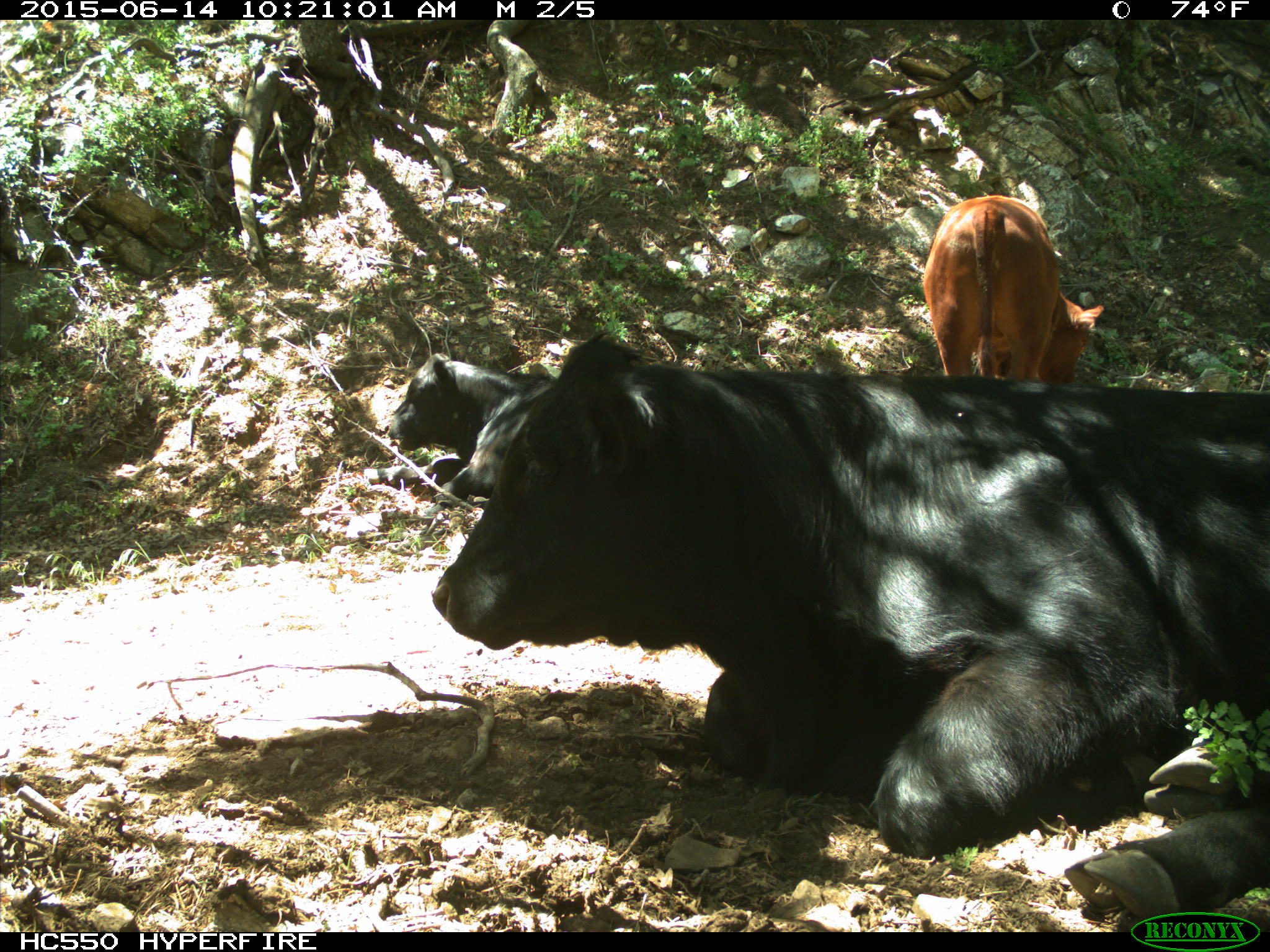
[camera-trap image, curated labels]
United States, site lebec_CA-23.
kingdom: Animalia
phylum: Chordata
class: Mammalia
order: Artiodactyla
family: Bovidae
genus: Bos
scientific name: Bos taurus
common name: domestic cow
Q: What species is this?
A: Bos taurus (domestic cow).